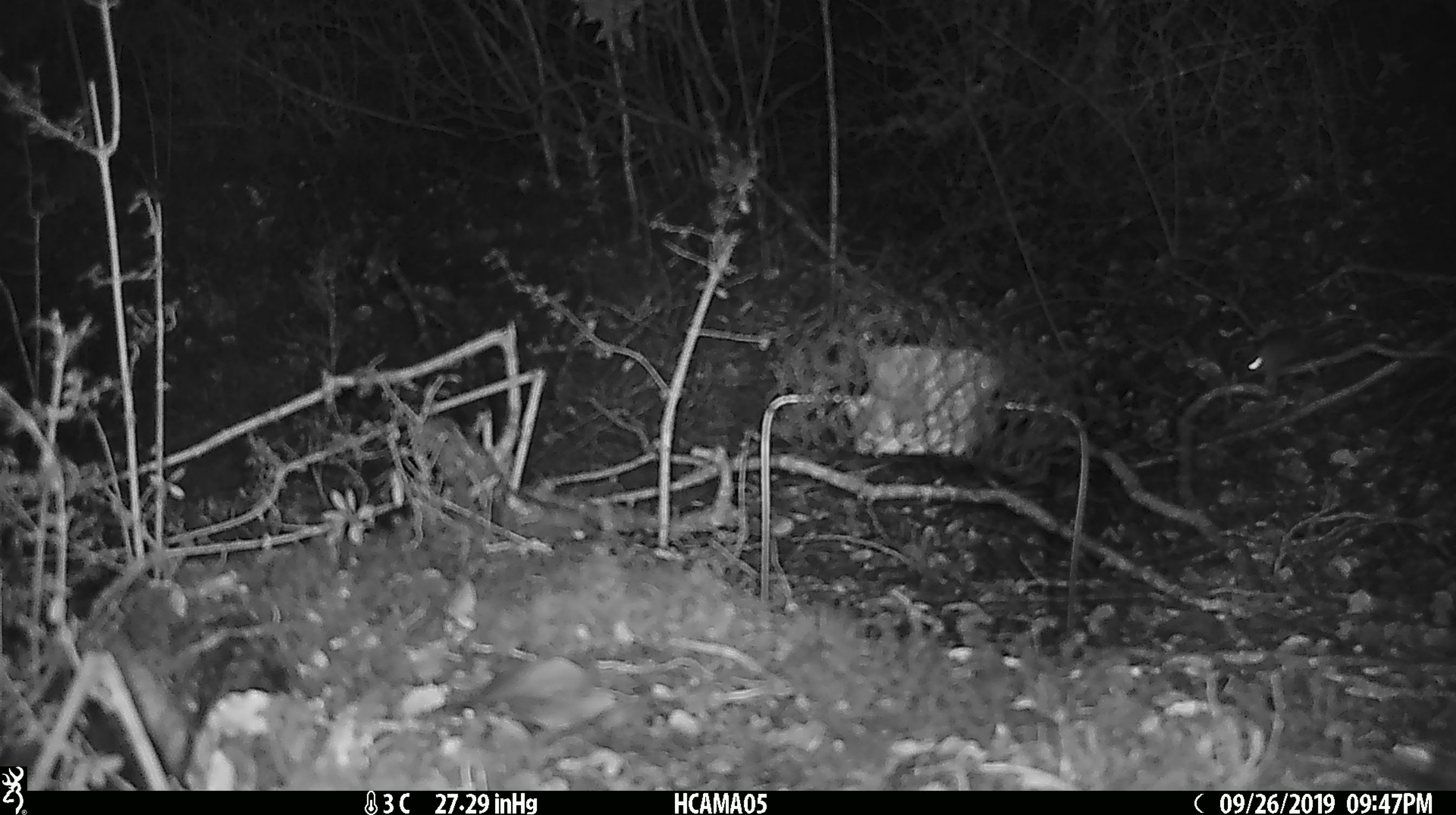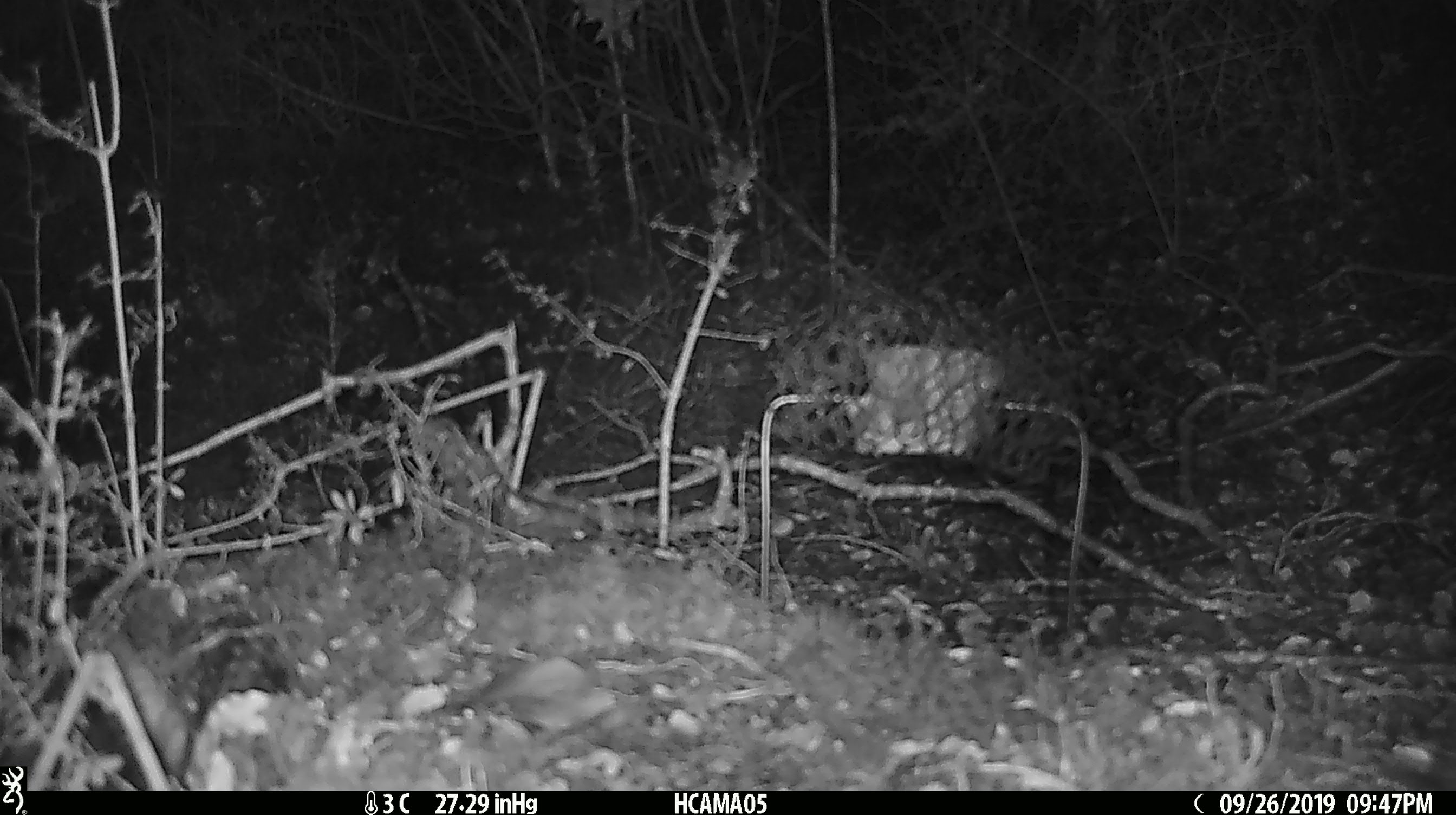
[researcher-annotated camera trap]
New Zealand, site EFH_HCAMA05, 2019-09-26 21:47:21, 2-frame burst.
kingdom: Animalia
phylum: Chordata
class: Mammalia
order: Rodentia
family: Muridae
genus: Mus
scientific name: Mus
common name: mouse